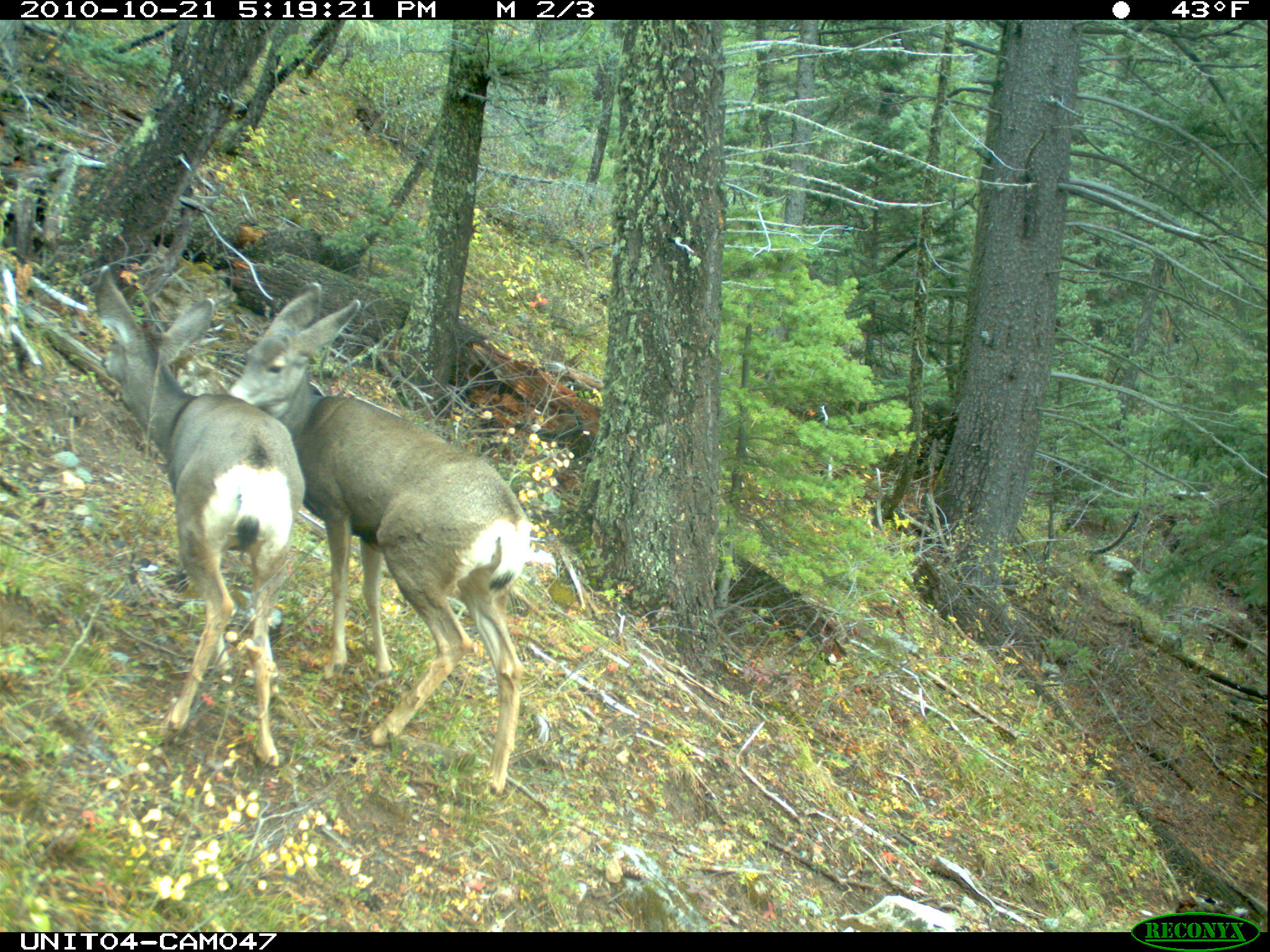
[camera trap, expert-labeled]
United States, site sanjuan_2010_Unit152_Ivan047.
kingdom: Animalia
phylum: Chordata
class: Mammalia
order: Artiodactyla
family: Cervidae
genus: Odocoileus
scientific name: Odocoileus hemionus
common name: mule deer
Odocoileus hemionus (mule deer).